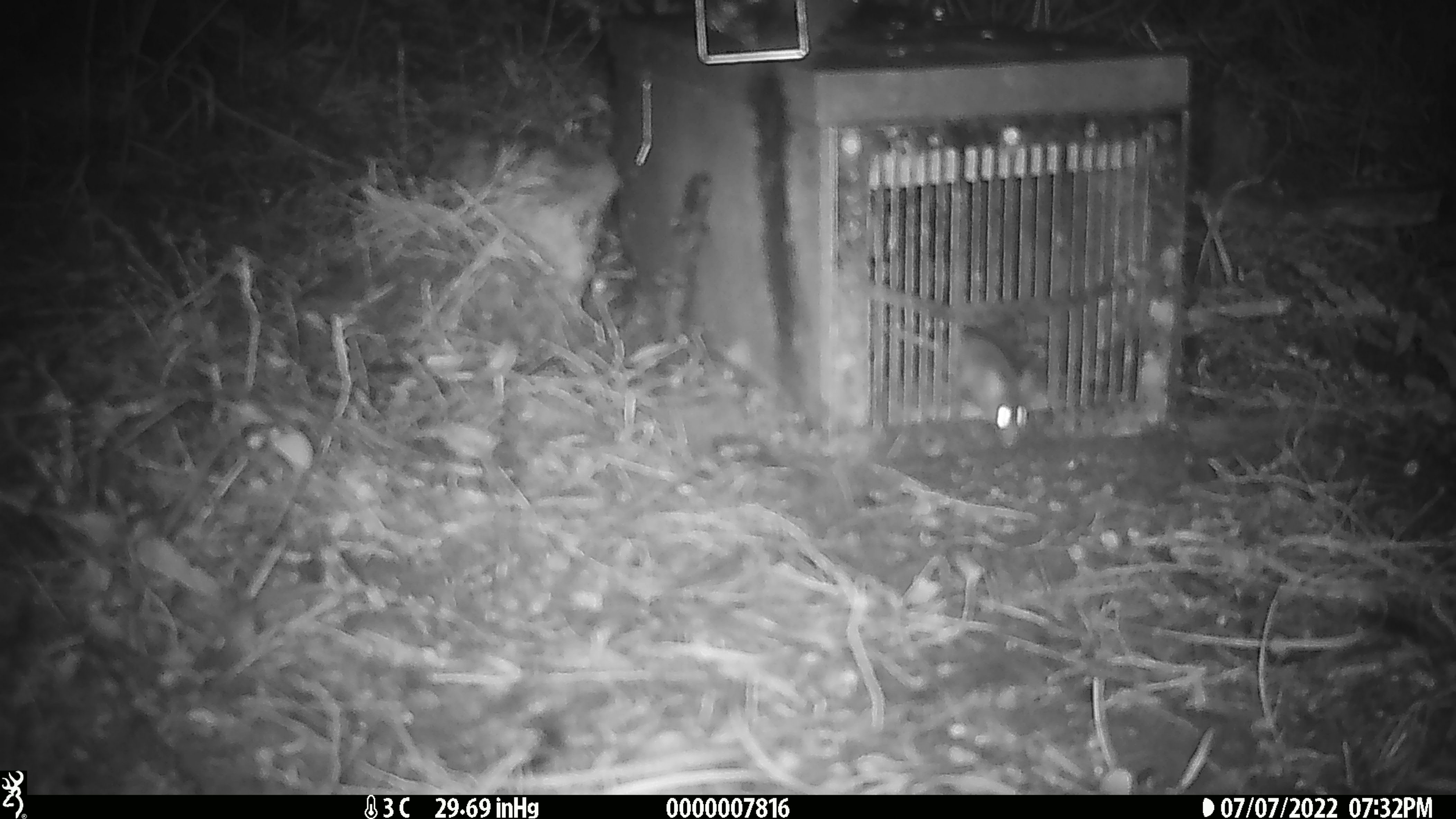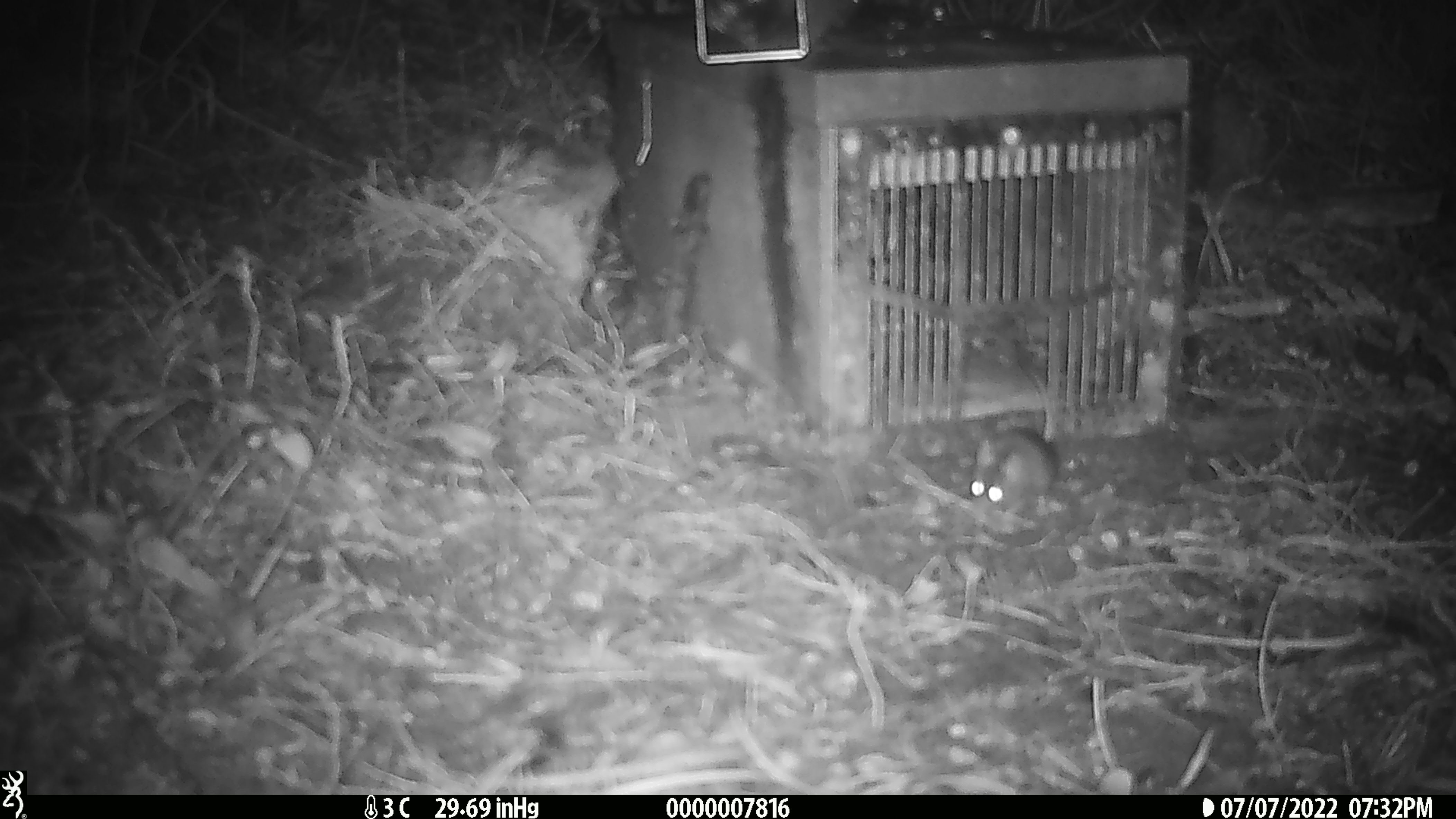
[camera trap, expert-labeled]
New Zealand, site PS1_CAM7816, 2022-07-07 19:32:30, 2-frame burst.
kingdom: Animalia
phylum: Chordata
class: Mammalia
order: Rodentia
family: Muridae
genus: Mus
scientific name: Mus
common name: mouse